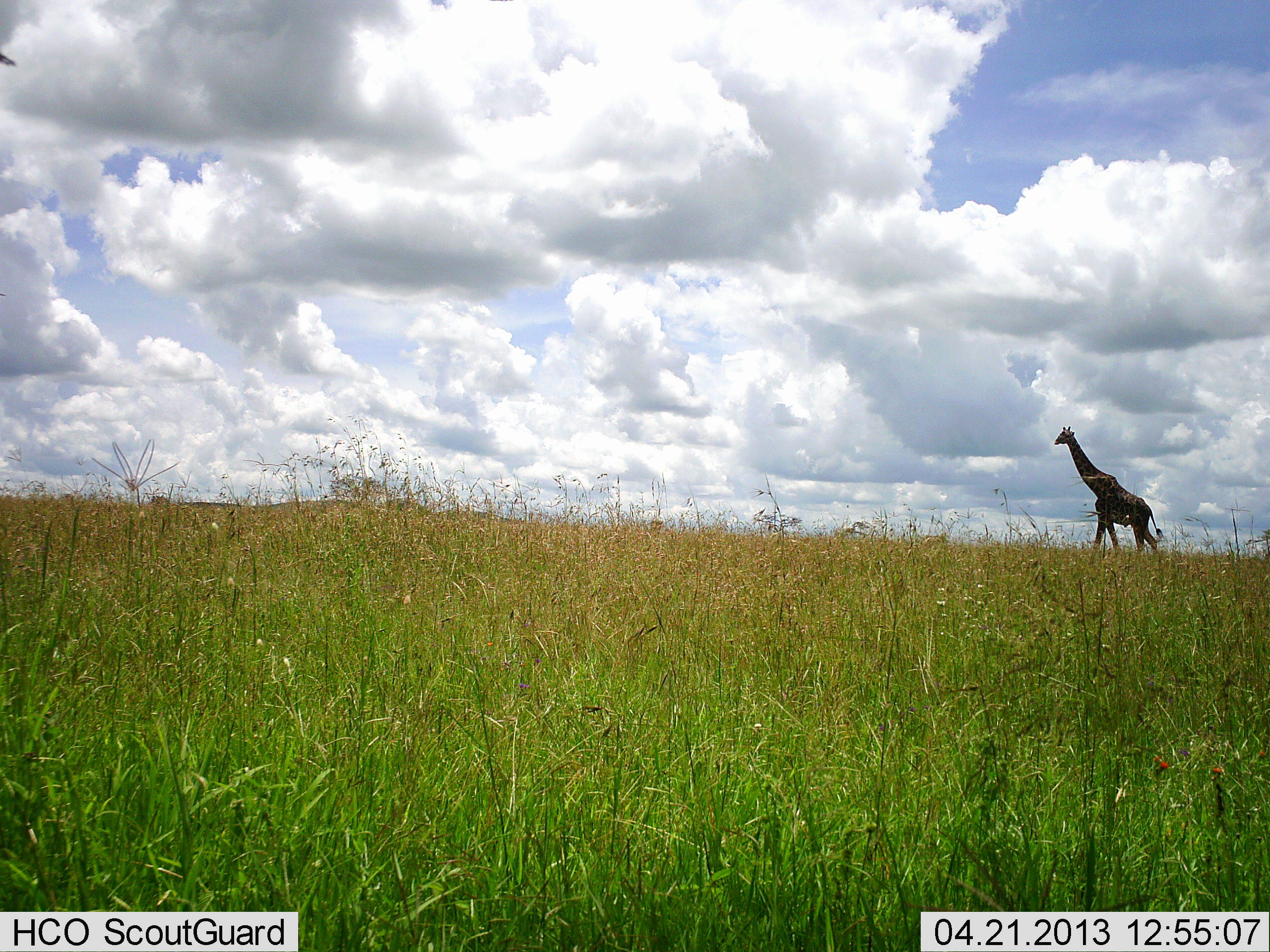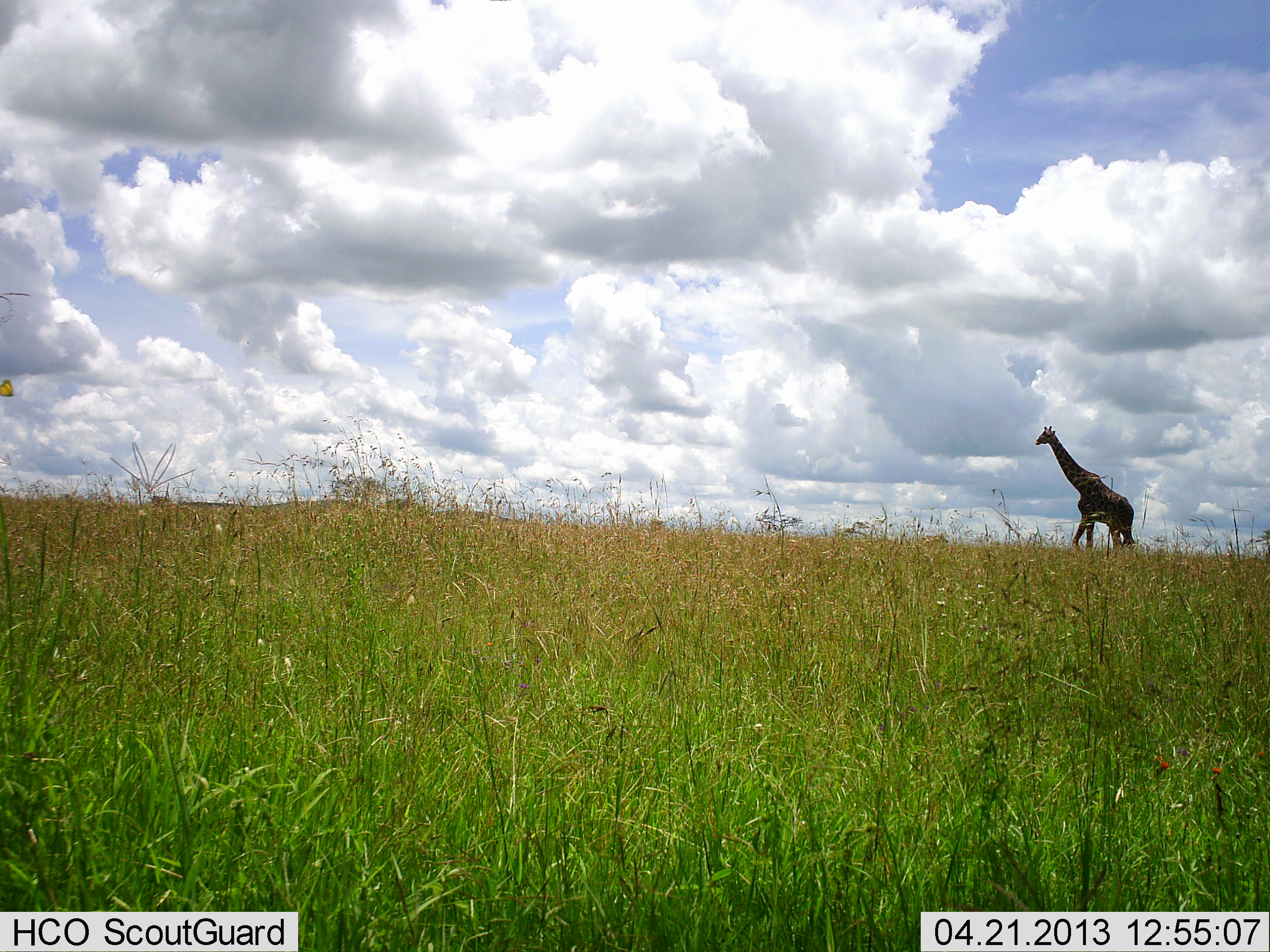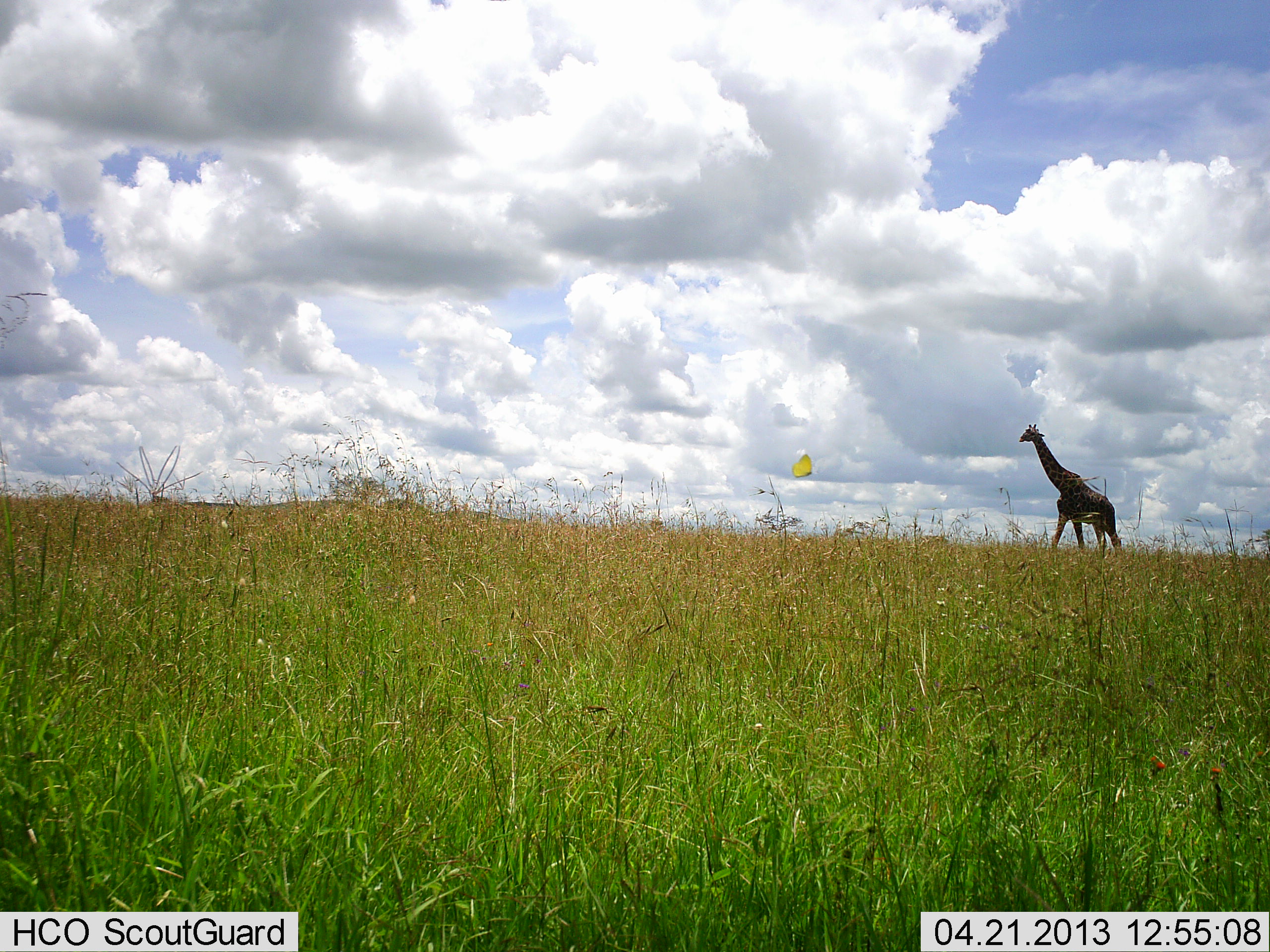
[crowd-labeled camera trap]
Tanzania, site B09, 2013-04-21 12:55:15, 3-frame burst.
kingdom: Animalia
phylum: Chordata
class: Mammalia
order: Artiodactyla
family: Giraffidae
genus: Giraffa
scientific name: Giraffa camelopardalis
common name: giraffe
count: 1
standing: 11%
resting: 0%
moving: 91%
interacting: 0%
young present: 0%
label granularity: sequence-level